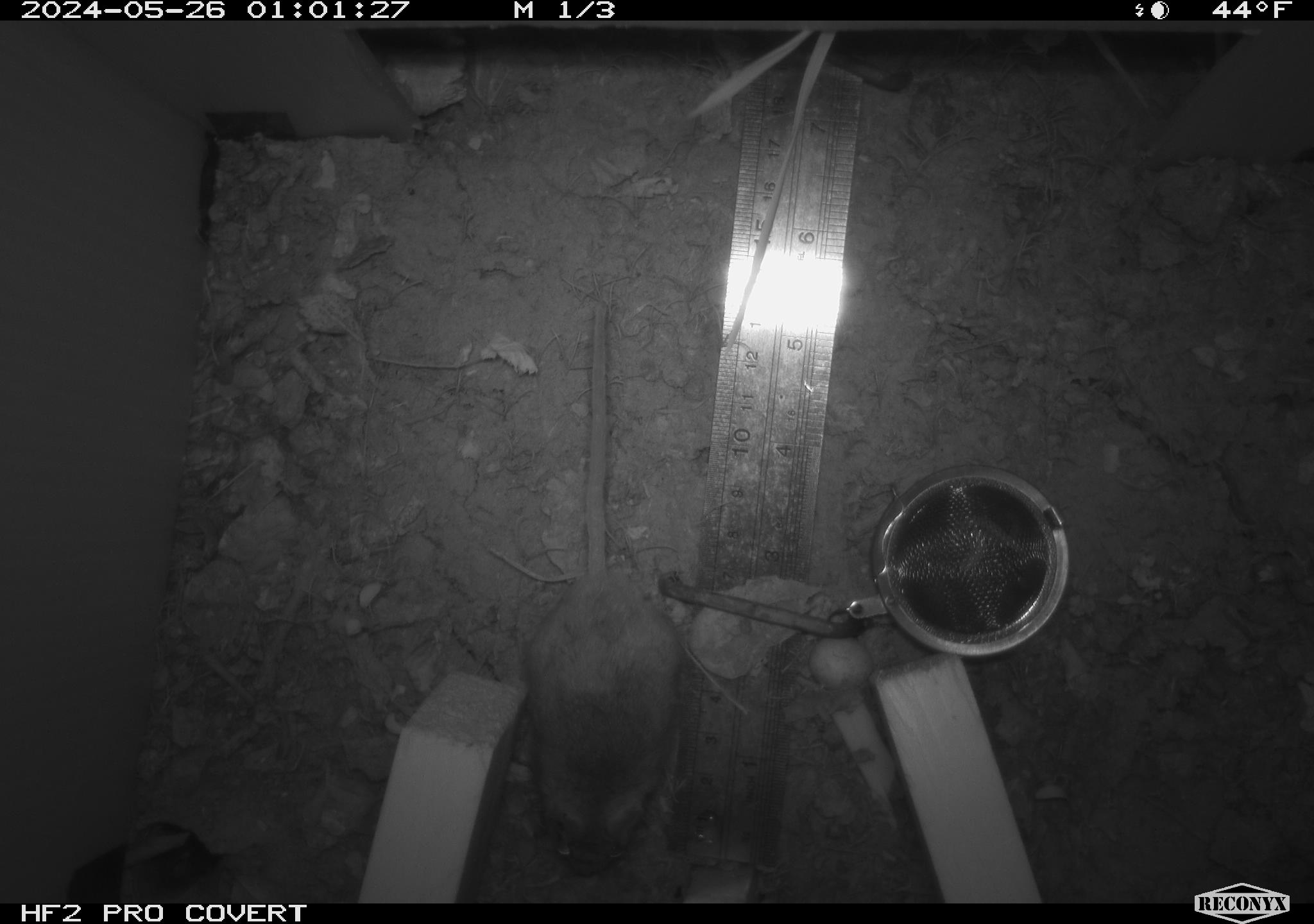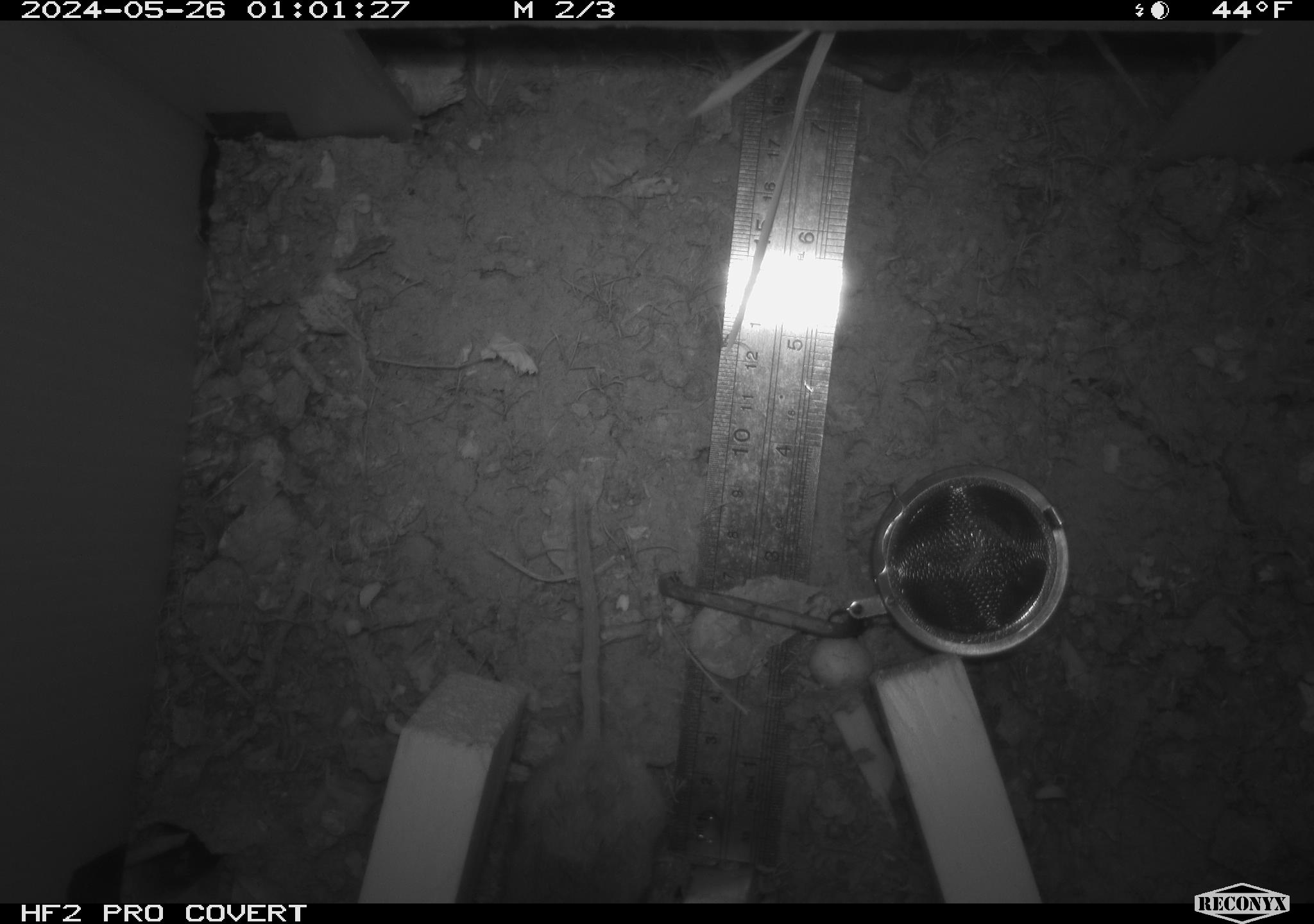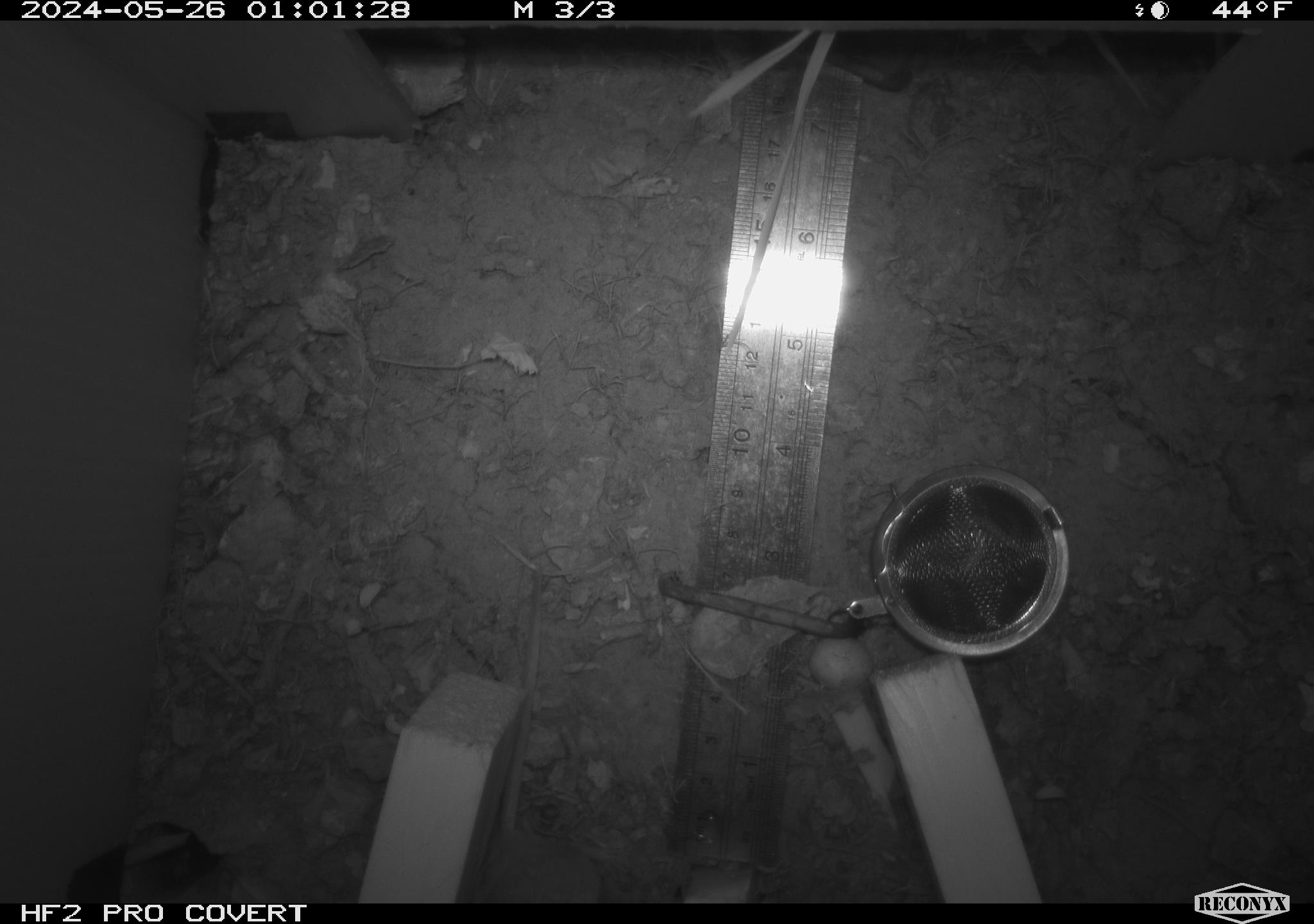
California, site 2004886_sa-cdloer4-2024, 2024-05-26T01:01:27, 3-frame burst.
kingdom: Animalia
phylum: Chordata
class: Mammalia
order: Rodentia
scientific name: Rodentia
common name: mouse species